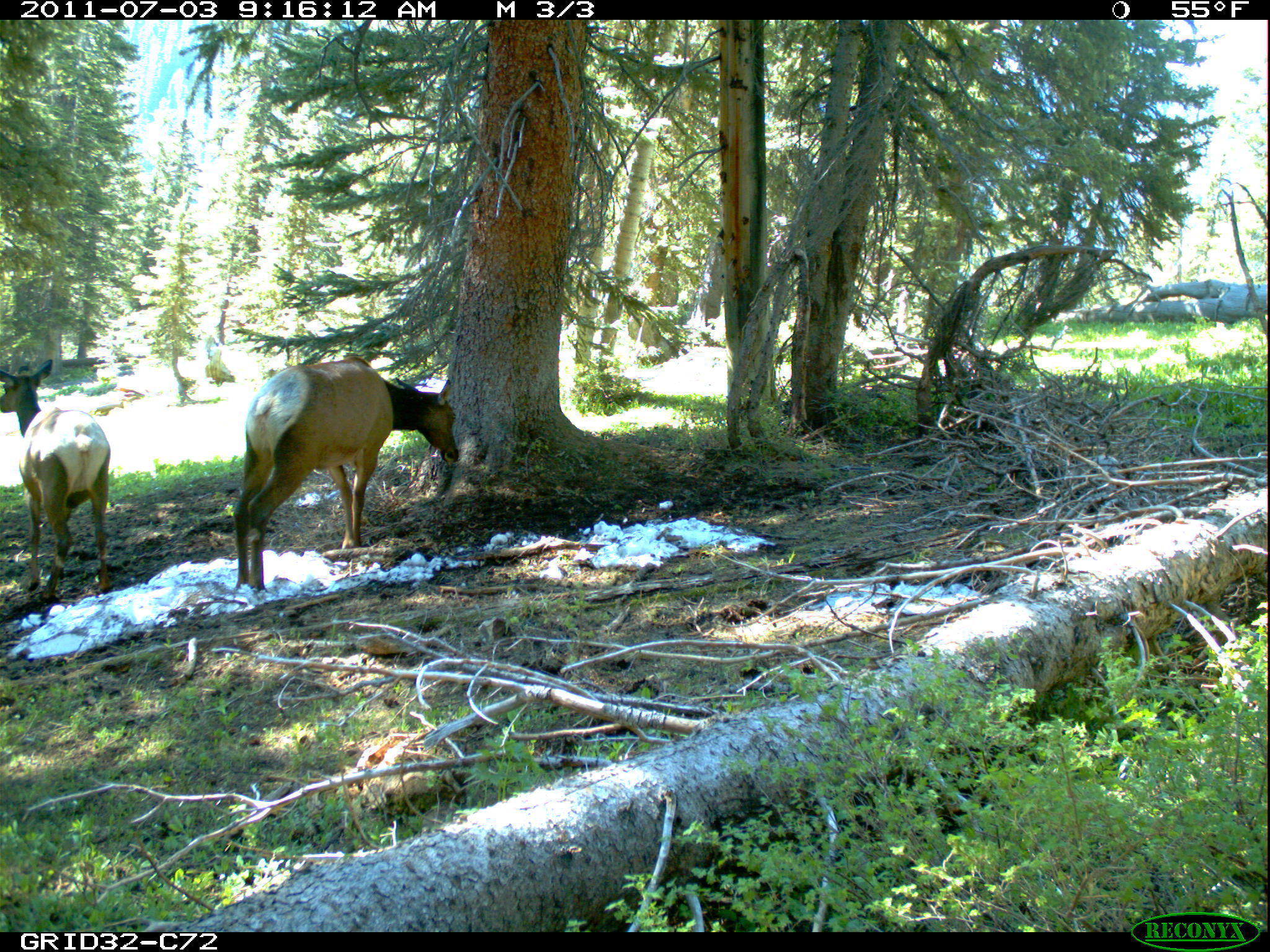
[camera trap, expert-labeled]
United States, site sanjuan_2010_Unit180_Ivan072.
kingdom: Animalia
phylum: Chordata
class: Mammalia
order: Artiodactyla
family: Cervidae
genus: Cervus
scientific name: Cervus elaphus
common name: red deer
Cervus elaphus (red deer).